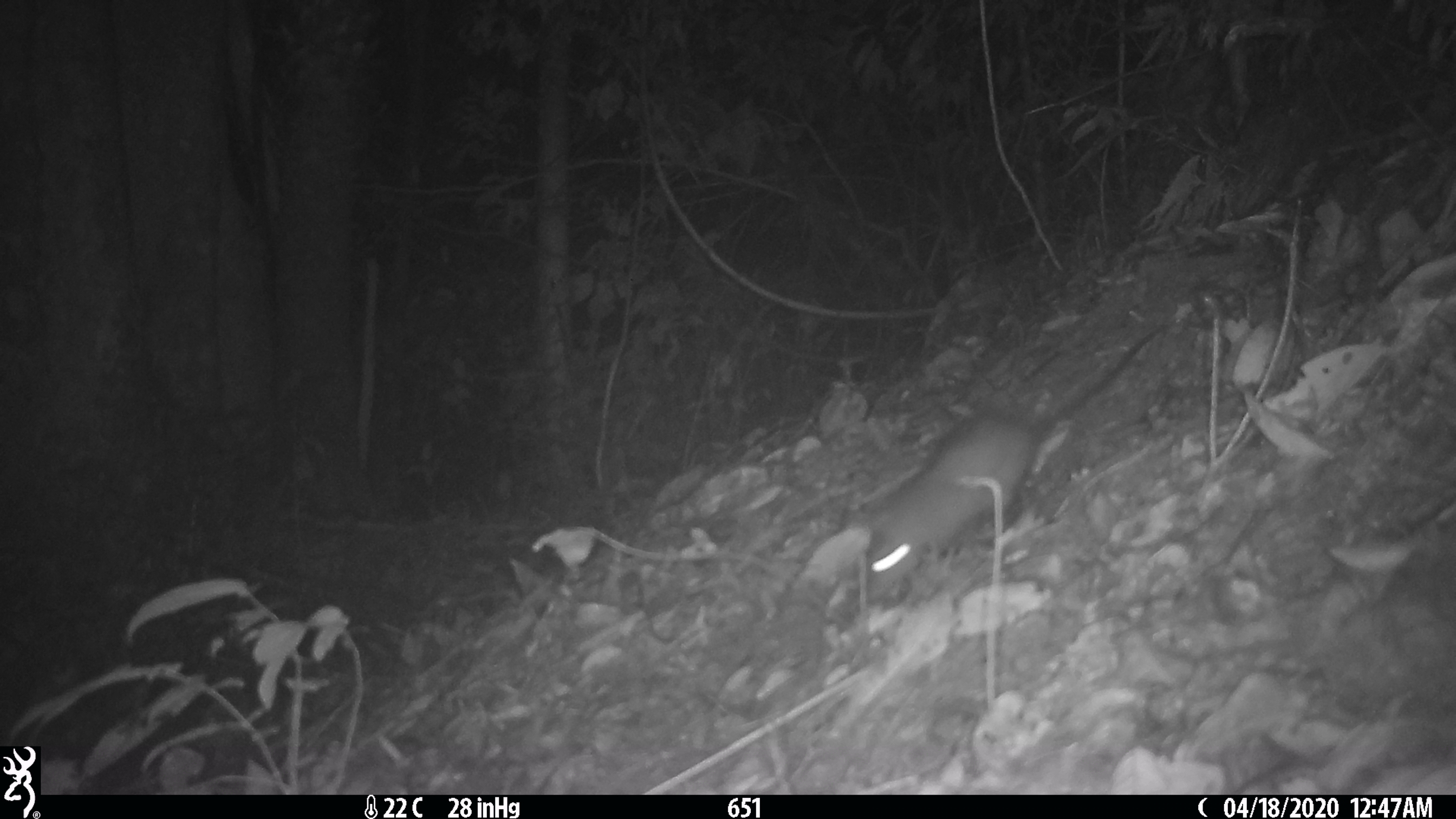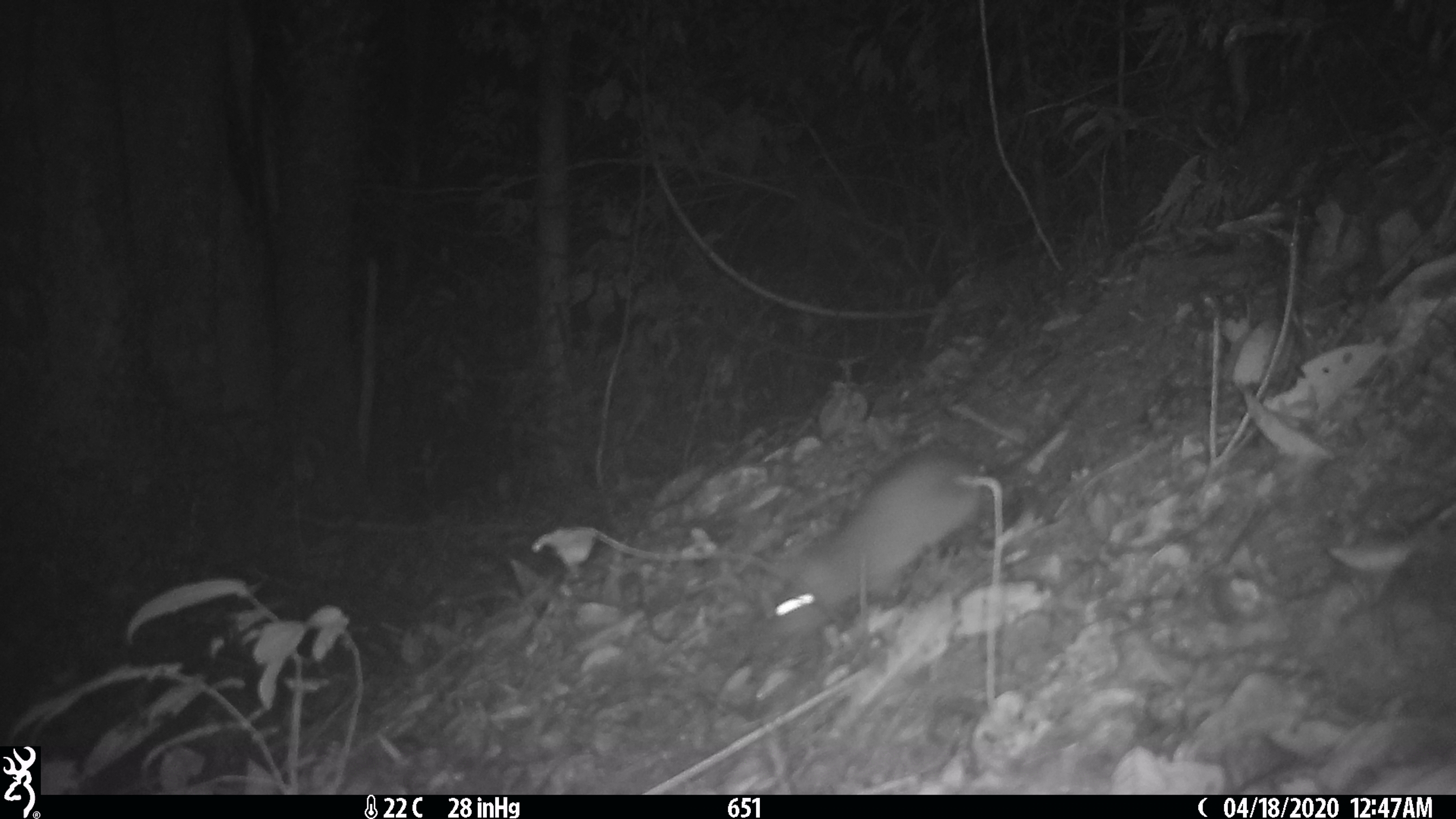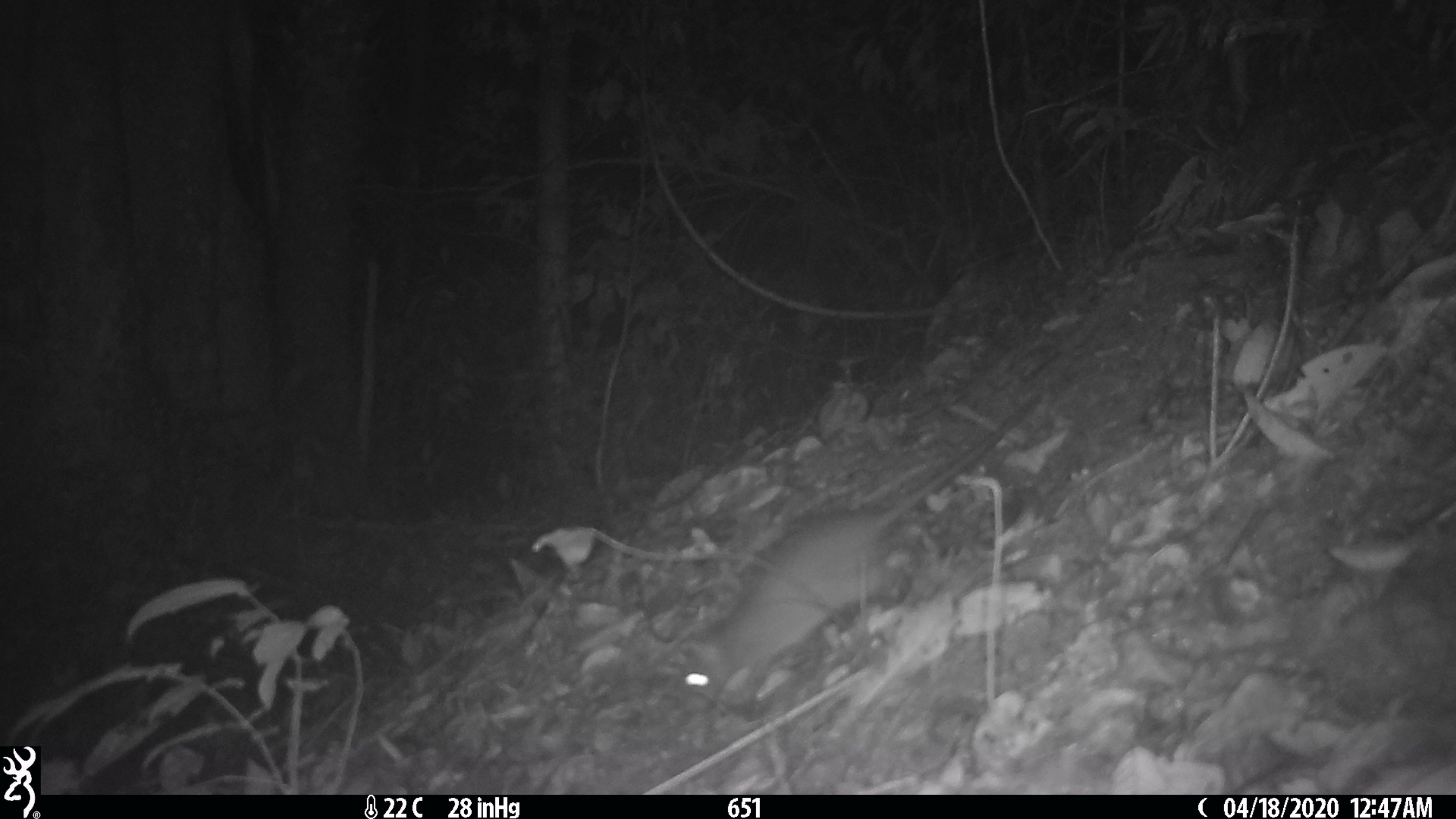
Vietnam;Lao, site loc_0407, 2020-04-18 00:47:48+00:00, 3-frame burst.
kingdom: Animalia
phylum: Chordata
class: Mammalia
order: Rodentia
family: Muridae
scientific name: Muridae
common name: old-world mice and rats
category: unidentified murid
Unidentified murid (old-world mice and rats) (Muridae). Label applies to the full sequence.